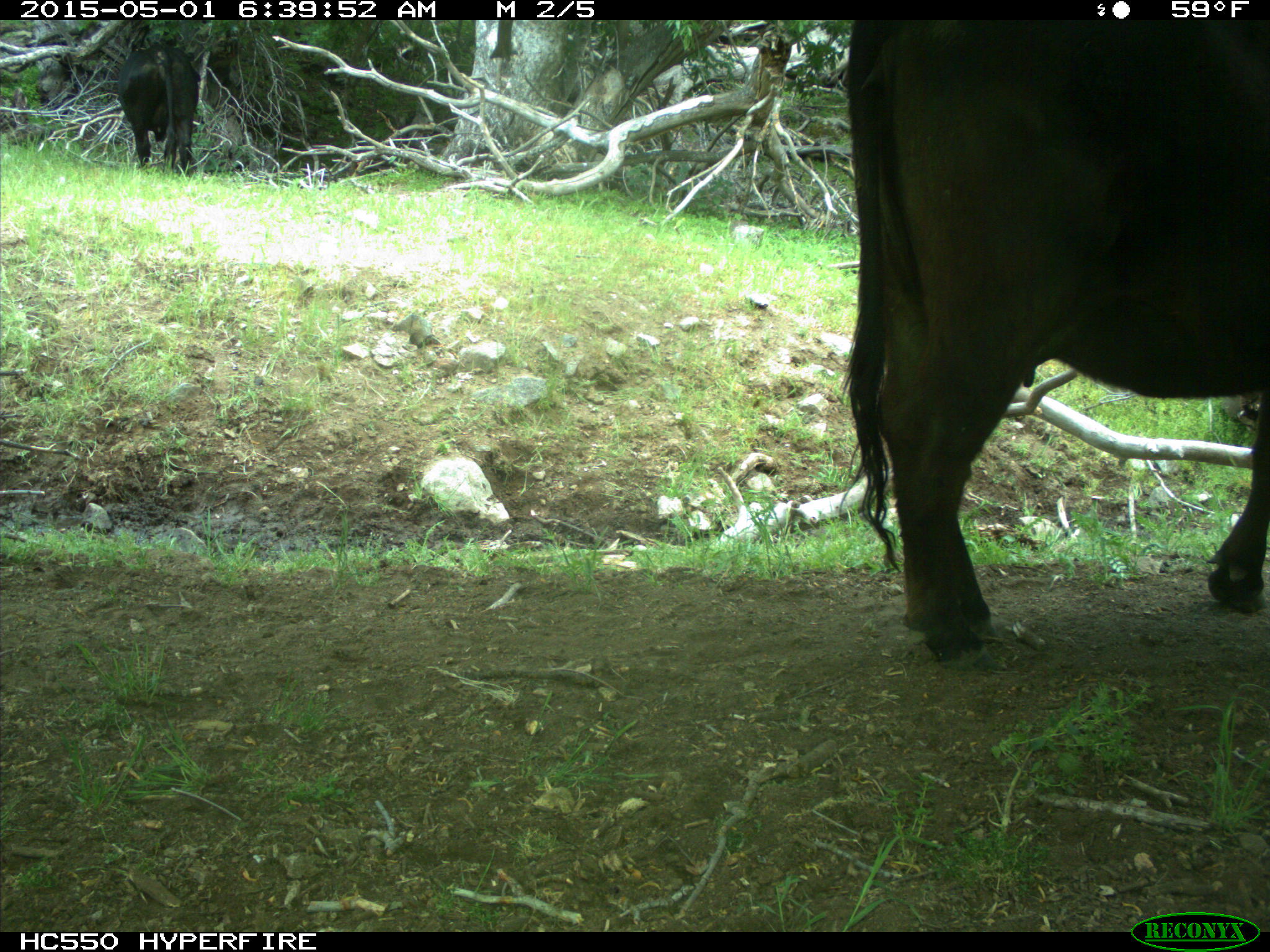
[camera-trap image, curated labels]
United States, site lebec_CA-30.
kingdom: Animalia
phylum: Chordata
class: Mammalia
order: Artiodactyla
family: Bovidae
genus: Bos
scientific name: Bos taurus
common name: domestic cow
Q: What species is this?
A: Bos taurus (domestic cow).